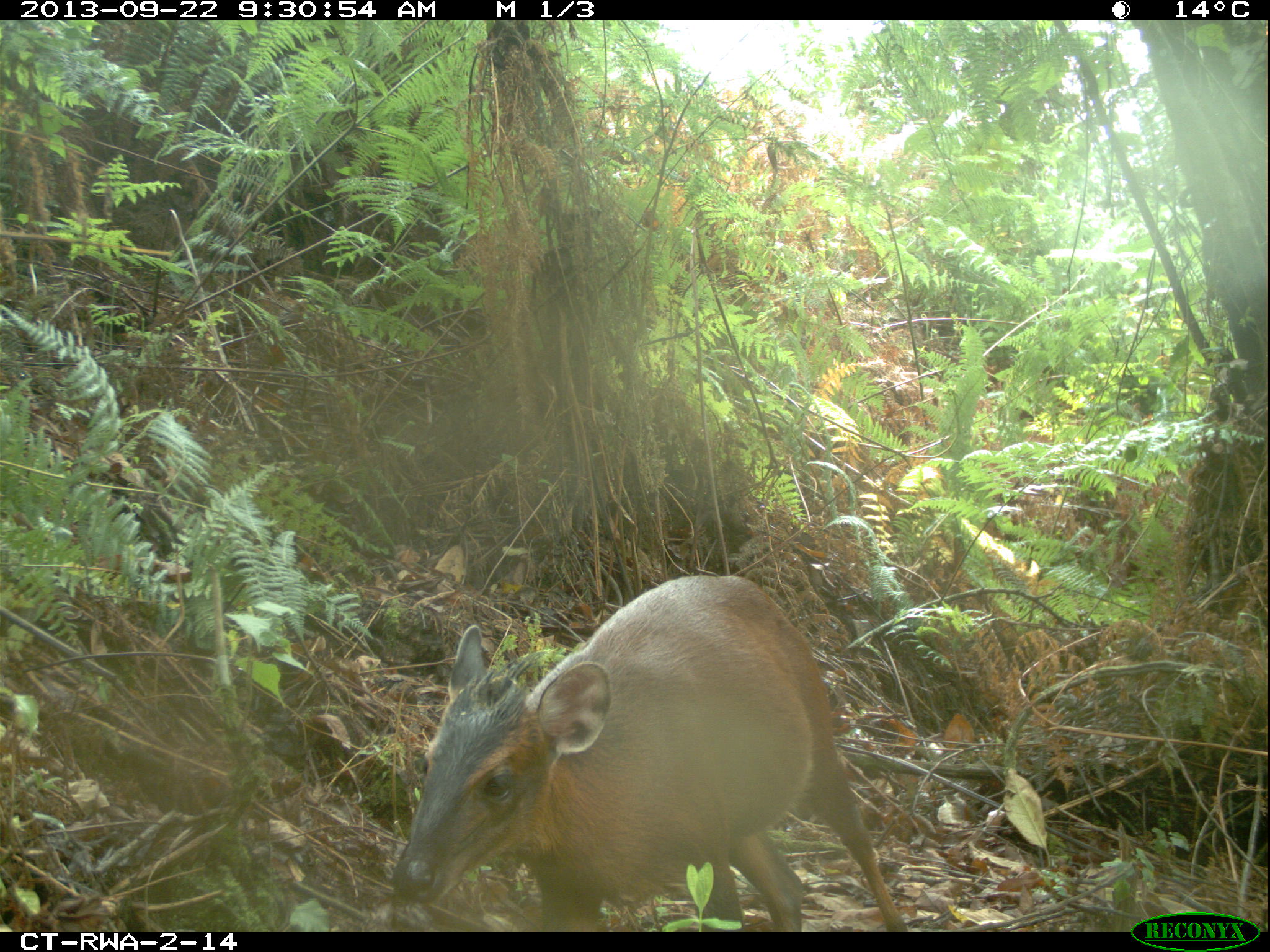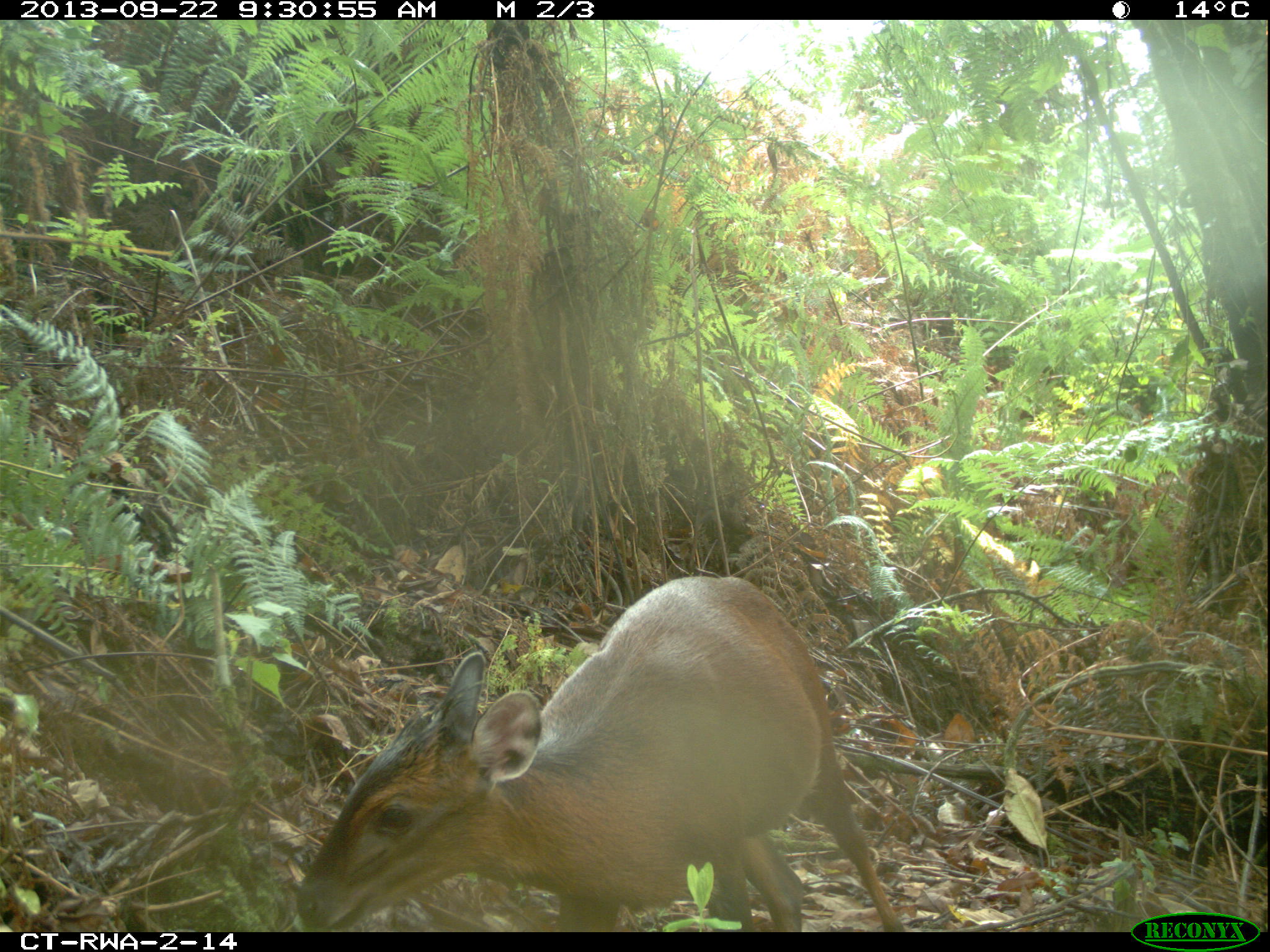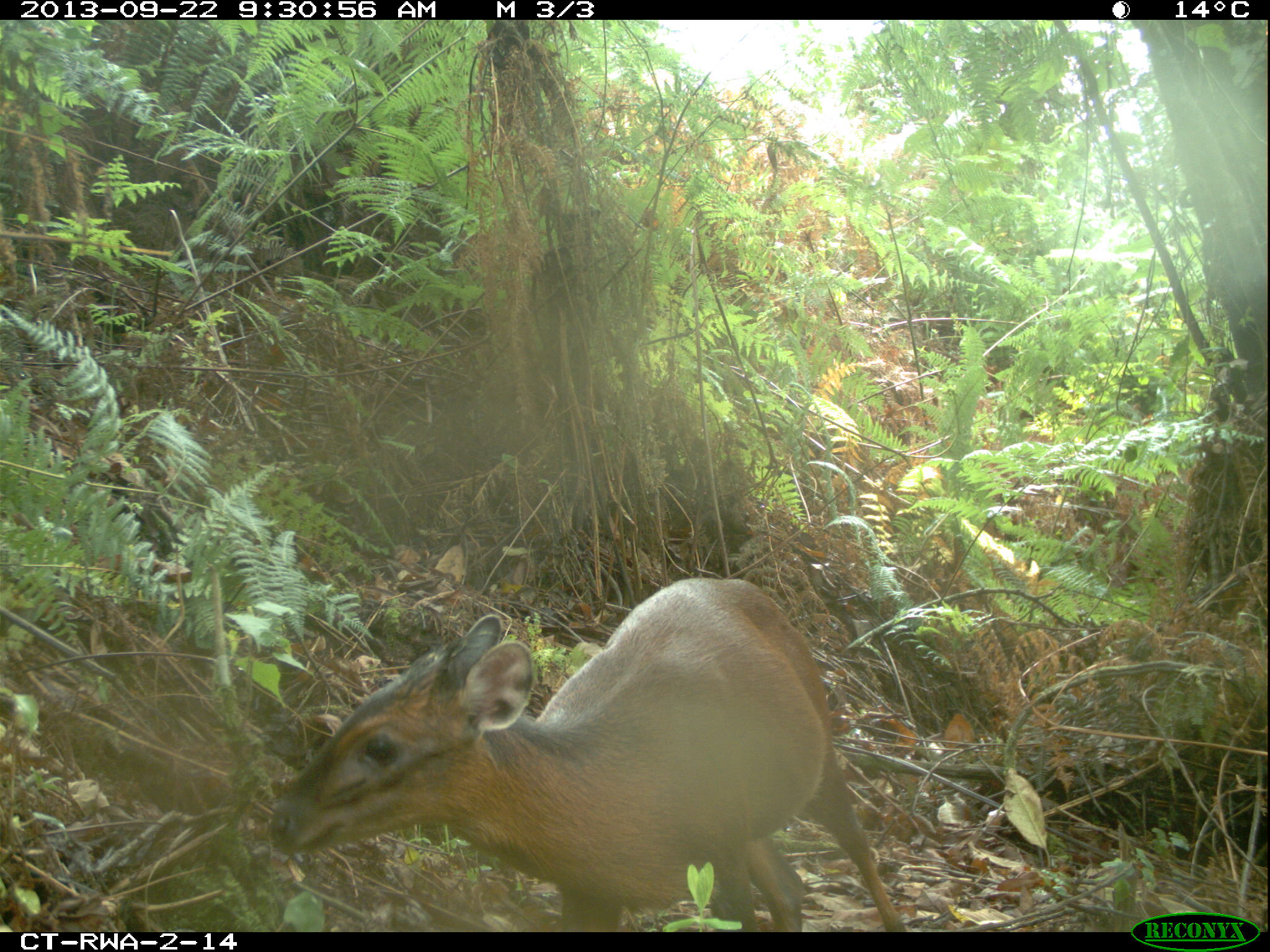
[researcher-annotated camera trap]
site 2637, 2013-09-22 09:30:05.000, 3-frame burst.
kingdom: Animalia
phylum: Chordata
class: Mammalia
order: Artiodactyla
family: Bovidae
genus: Cephalophus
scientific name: Cephalophus nigrifrons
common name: black-fronted duiker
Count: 1.